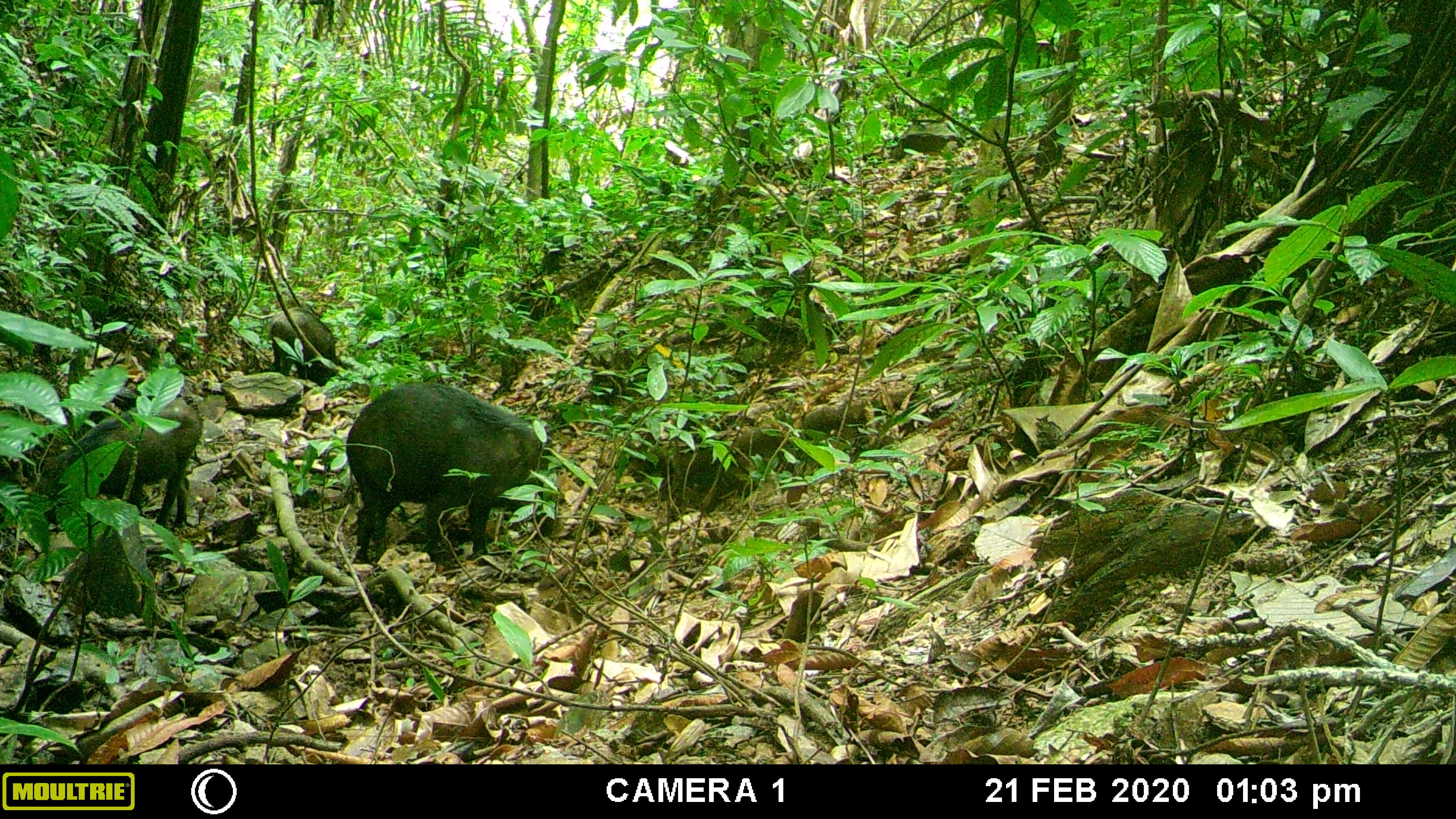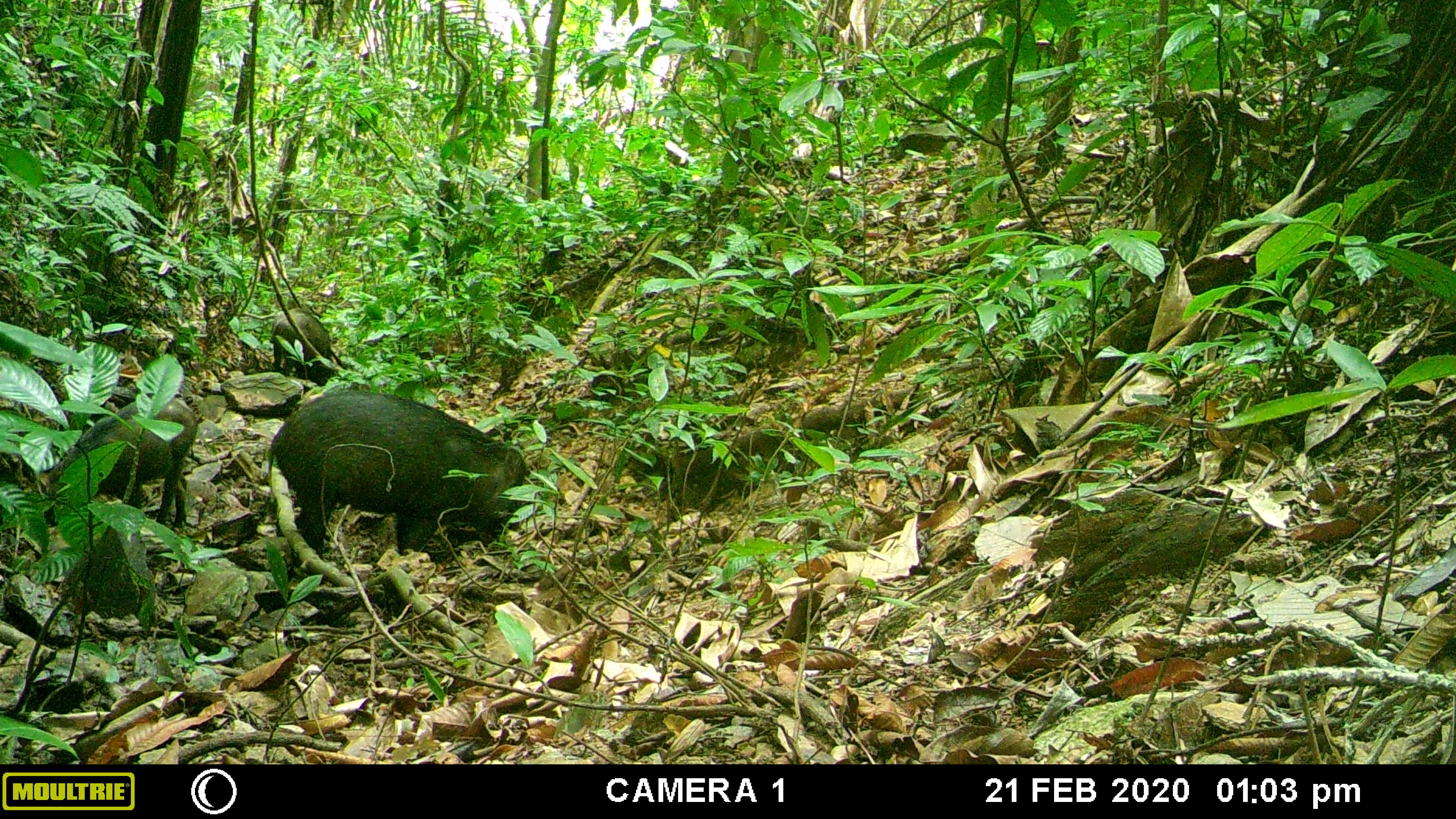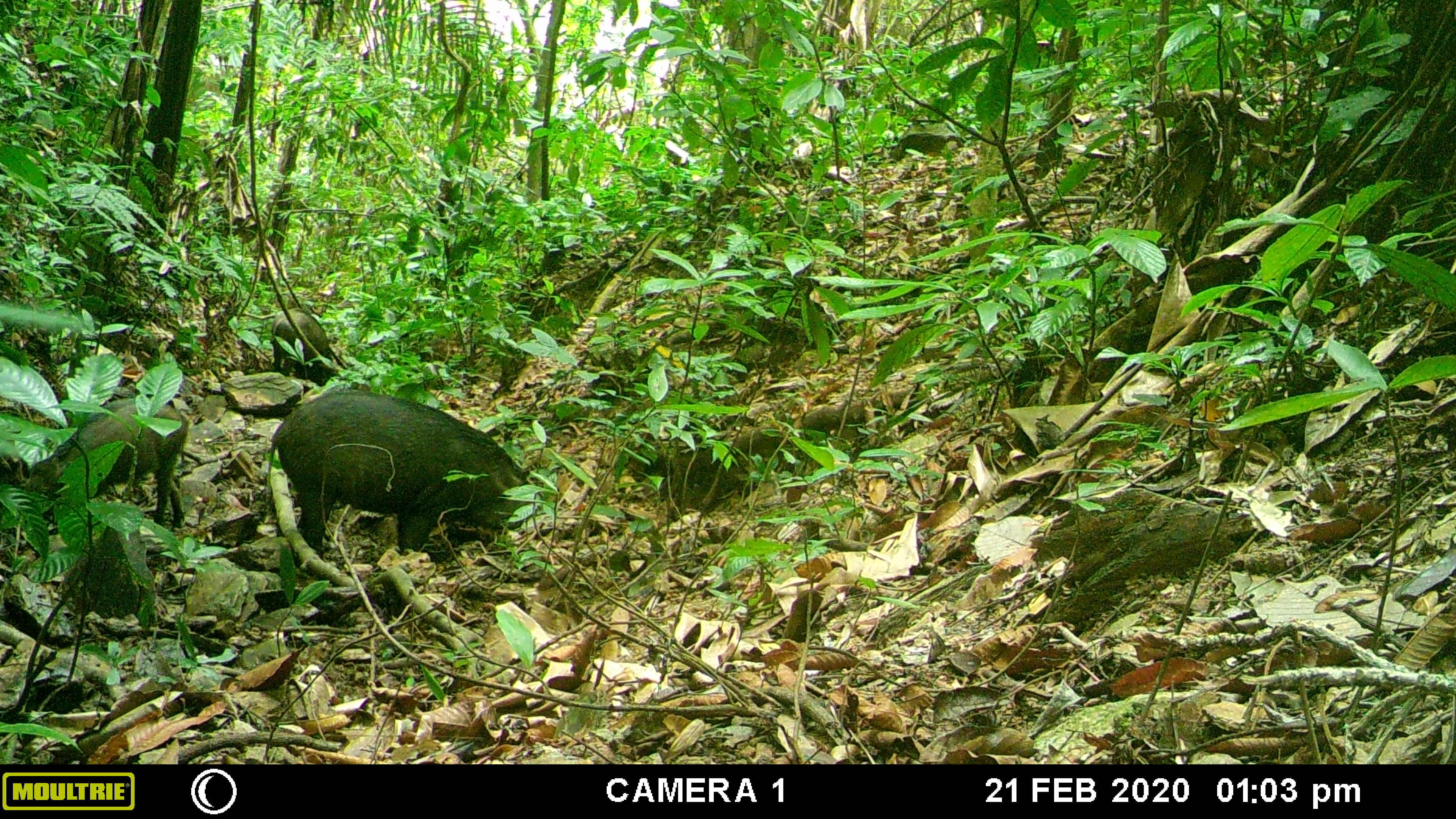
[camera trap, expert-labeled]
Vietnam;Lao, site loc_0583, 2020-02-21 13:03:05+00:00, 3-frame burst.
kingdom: Animalia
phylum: Chordata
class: Mammalia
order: Artiodactyla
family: Suidae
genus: Sus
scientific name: Sus scrofa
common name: eurasian wild pig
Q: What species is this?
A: Eurasian wild pig (Sus scrofa).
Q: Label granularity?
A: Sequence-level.